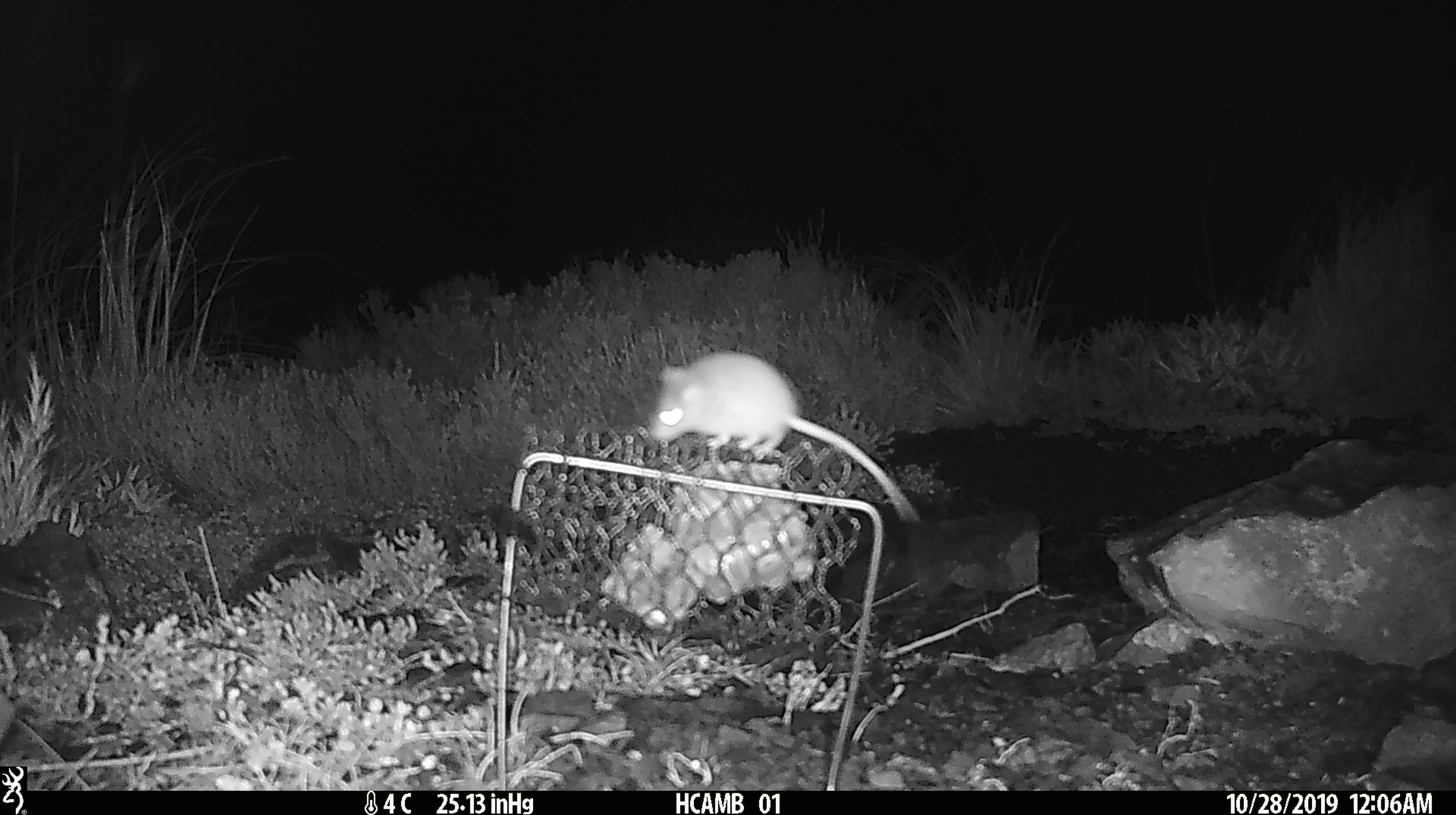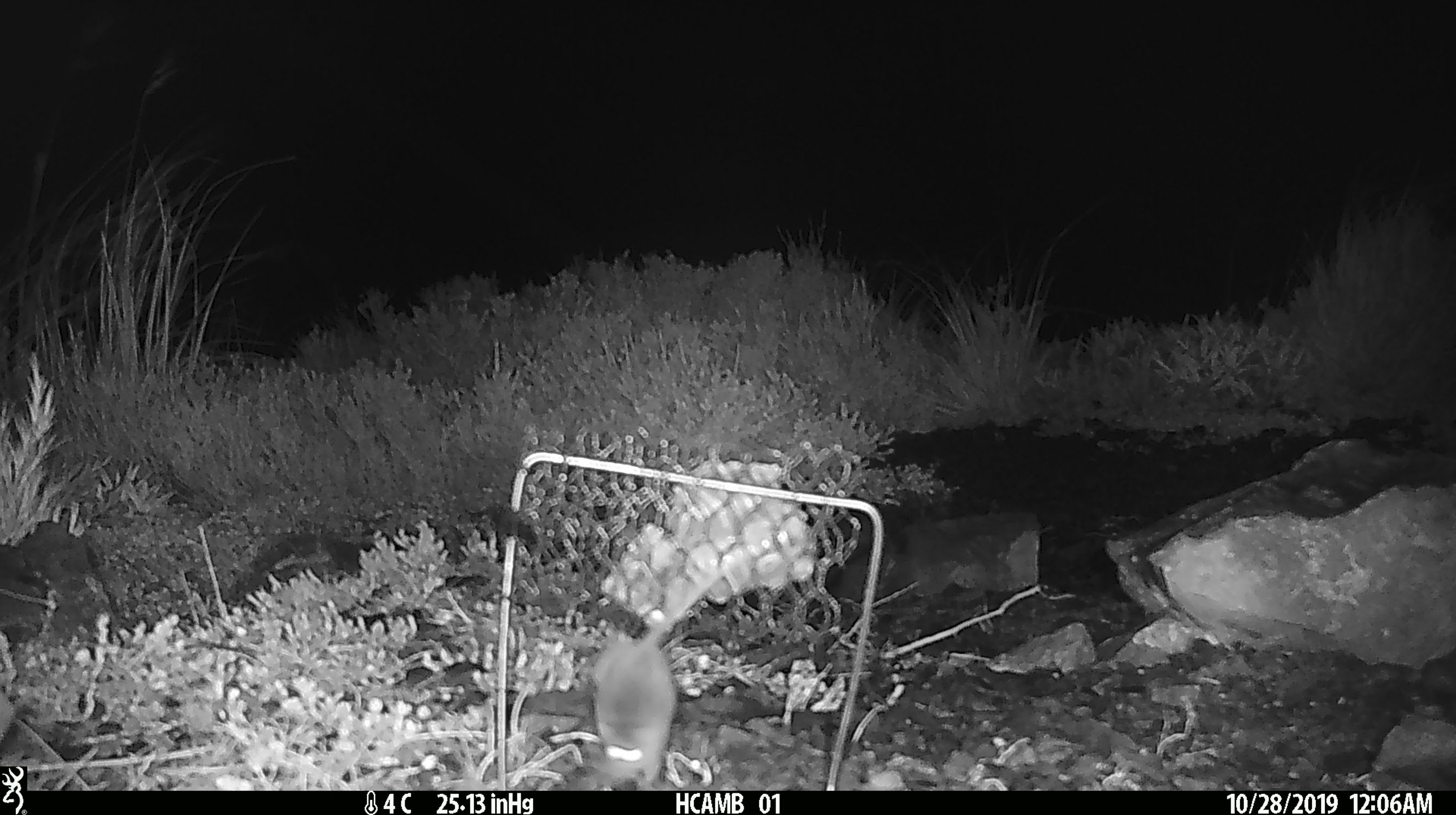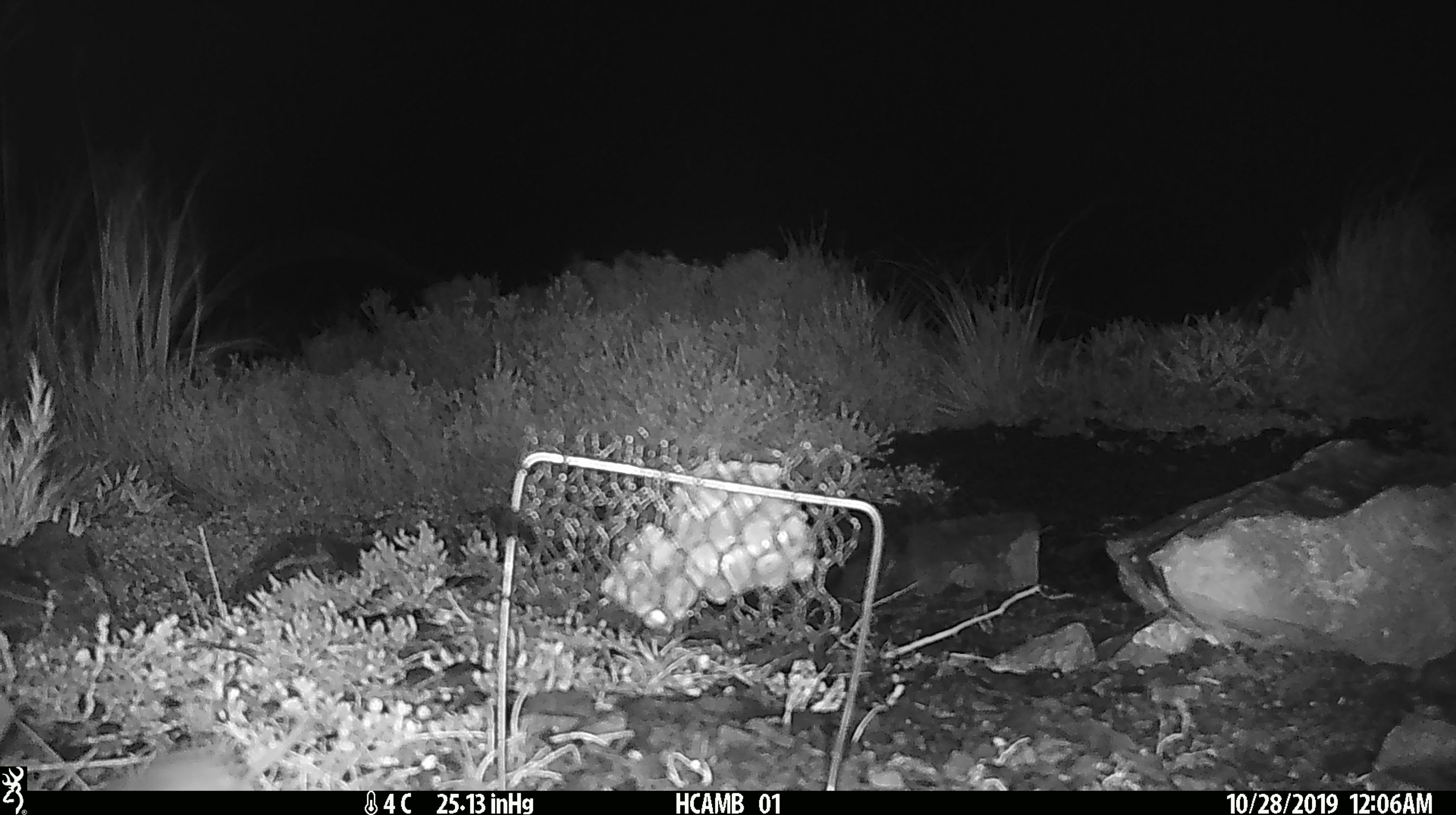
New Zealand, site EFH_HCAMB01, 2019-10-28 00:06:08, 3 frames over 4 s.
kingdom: Animalia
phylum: Chordata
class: Mammalia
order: Rodentia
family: Muridae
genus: Mus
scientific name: Mus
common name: mouse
Mouse (Mus).